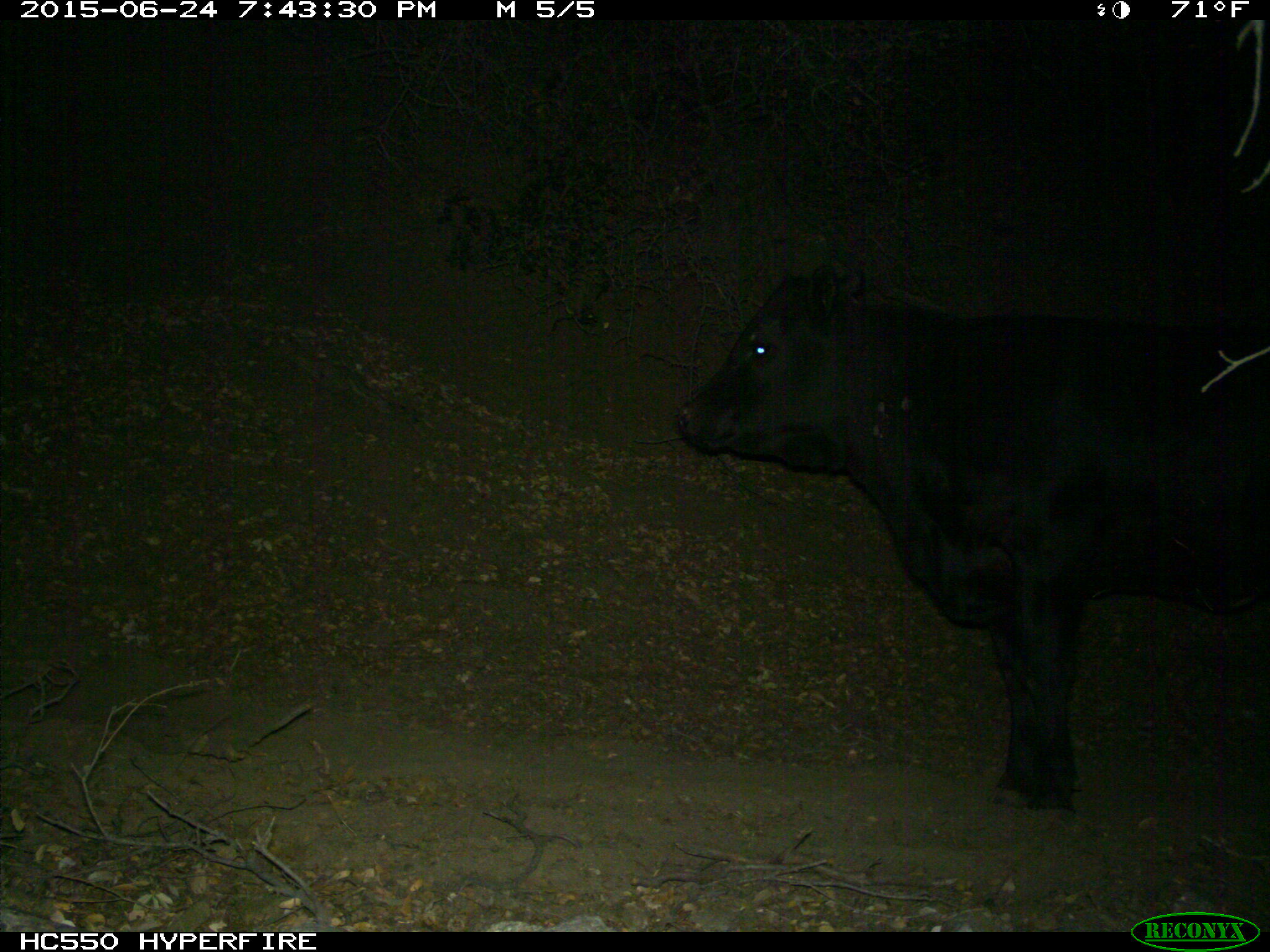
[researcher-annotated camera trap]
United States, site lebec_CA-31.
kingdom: Animalia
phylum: Chordata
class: Mammalia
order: Artiodactyla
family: Bovidae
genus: Bos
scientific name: Bos taurus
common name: domestic cow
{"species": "Bos taurus (domestic cow)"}